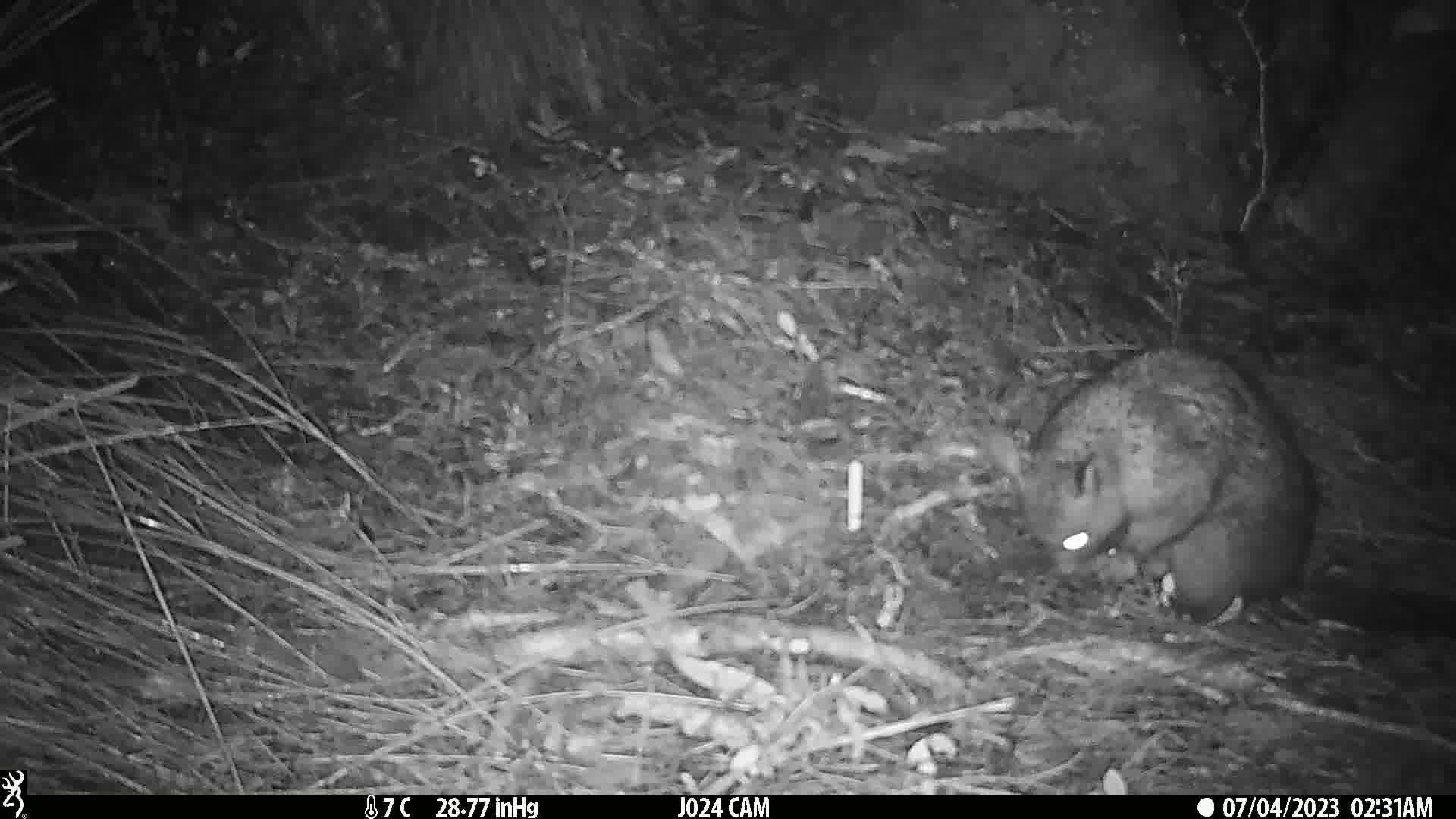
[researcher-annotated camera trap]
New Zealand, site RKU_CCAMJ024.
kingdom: Animalia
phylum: Chordata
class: Mammalia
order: Diprotodontia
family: Phalangeridae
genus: Trichosurus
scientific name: Trichosurus vulpecula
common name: common brushtail possum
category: possum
Possum (common brushtail possum) (Trichosurus vulpecula).